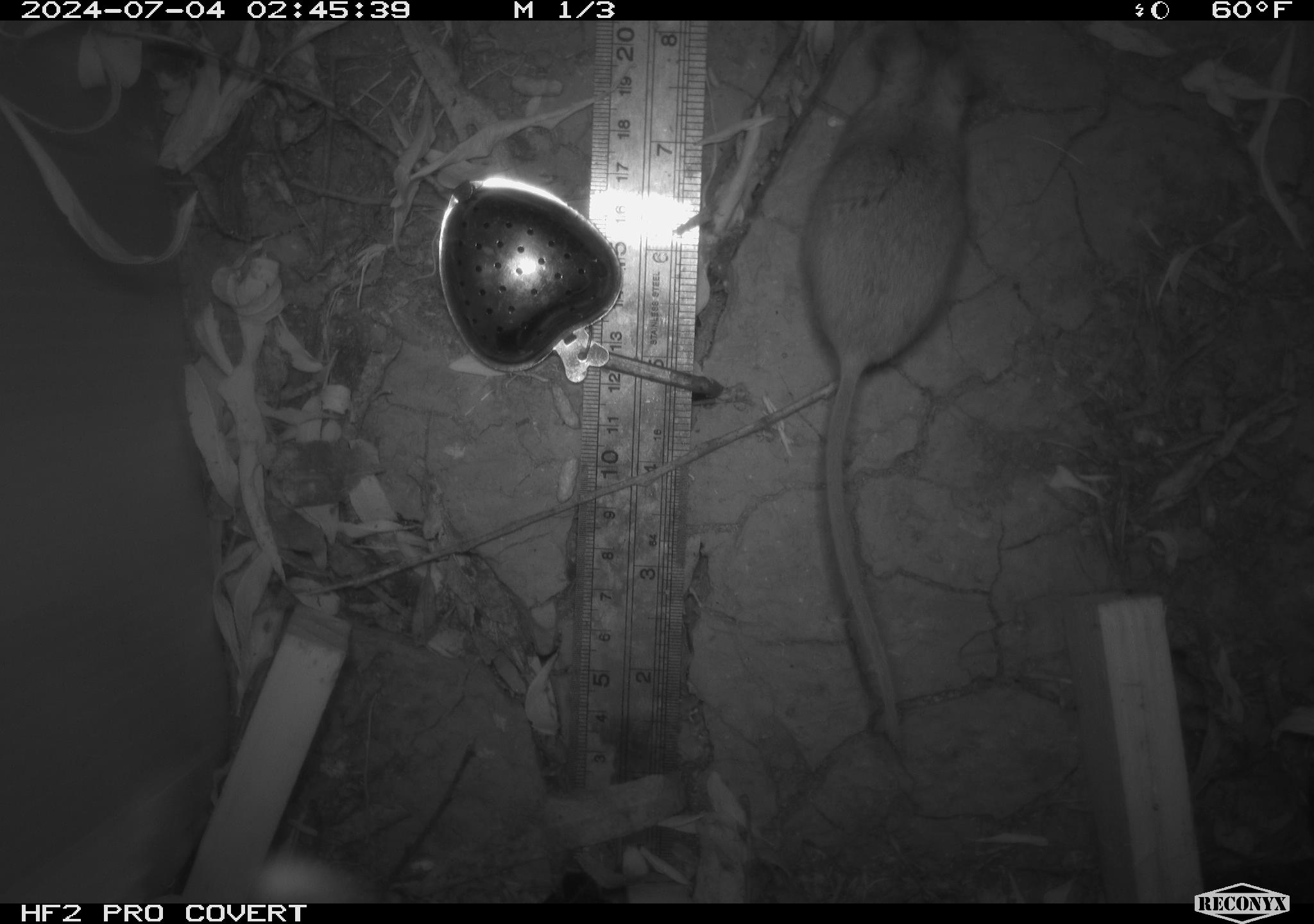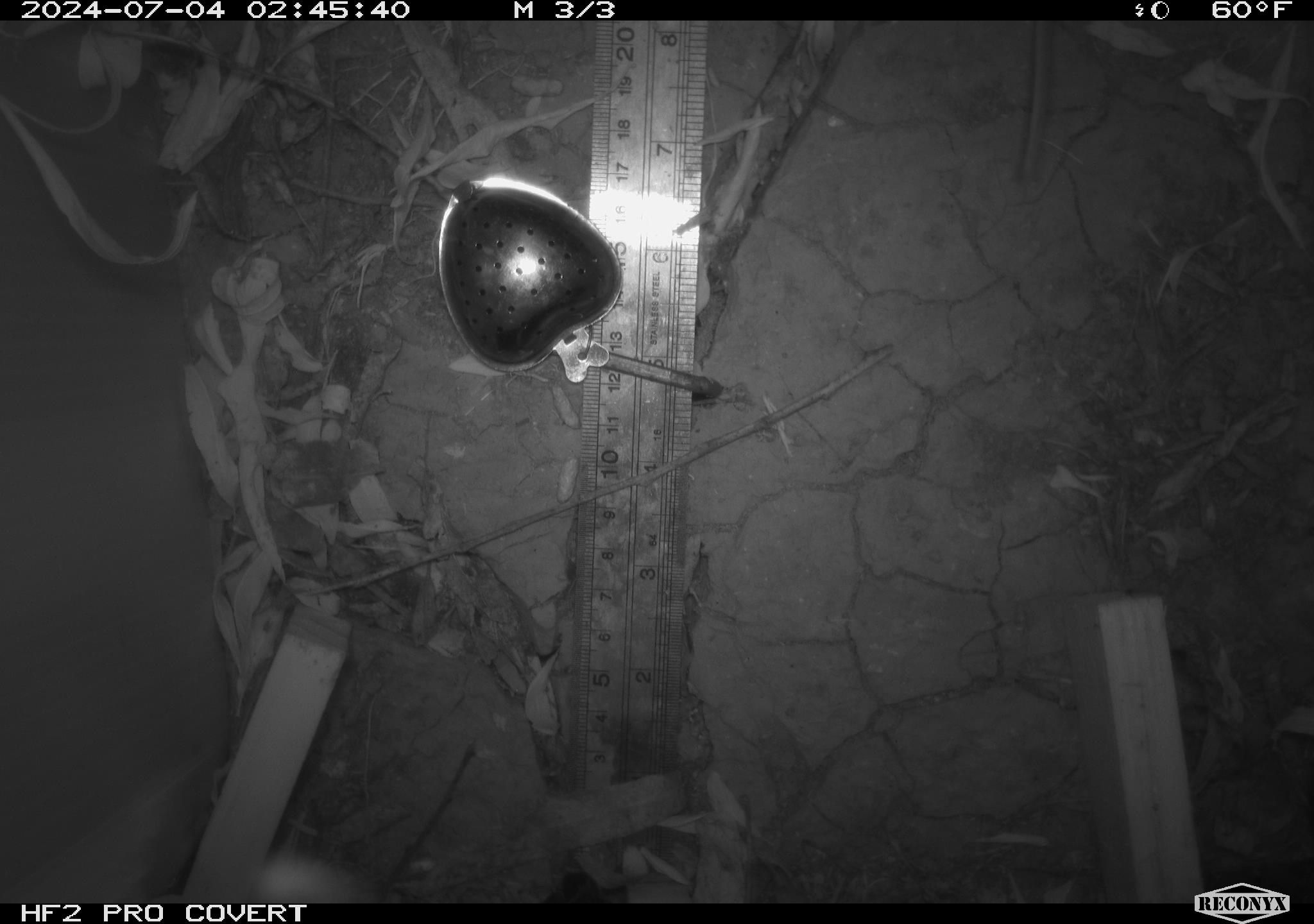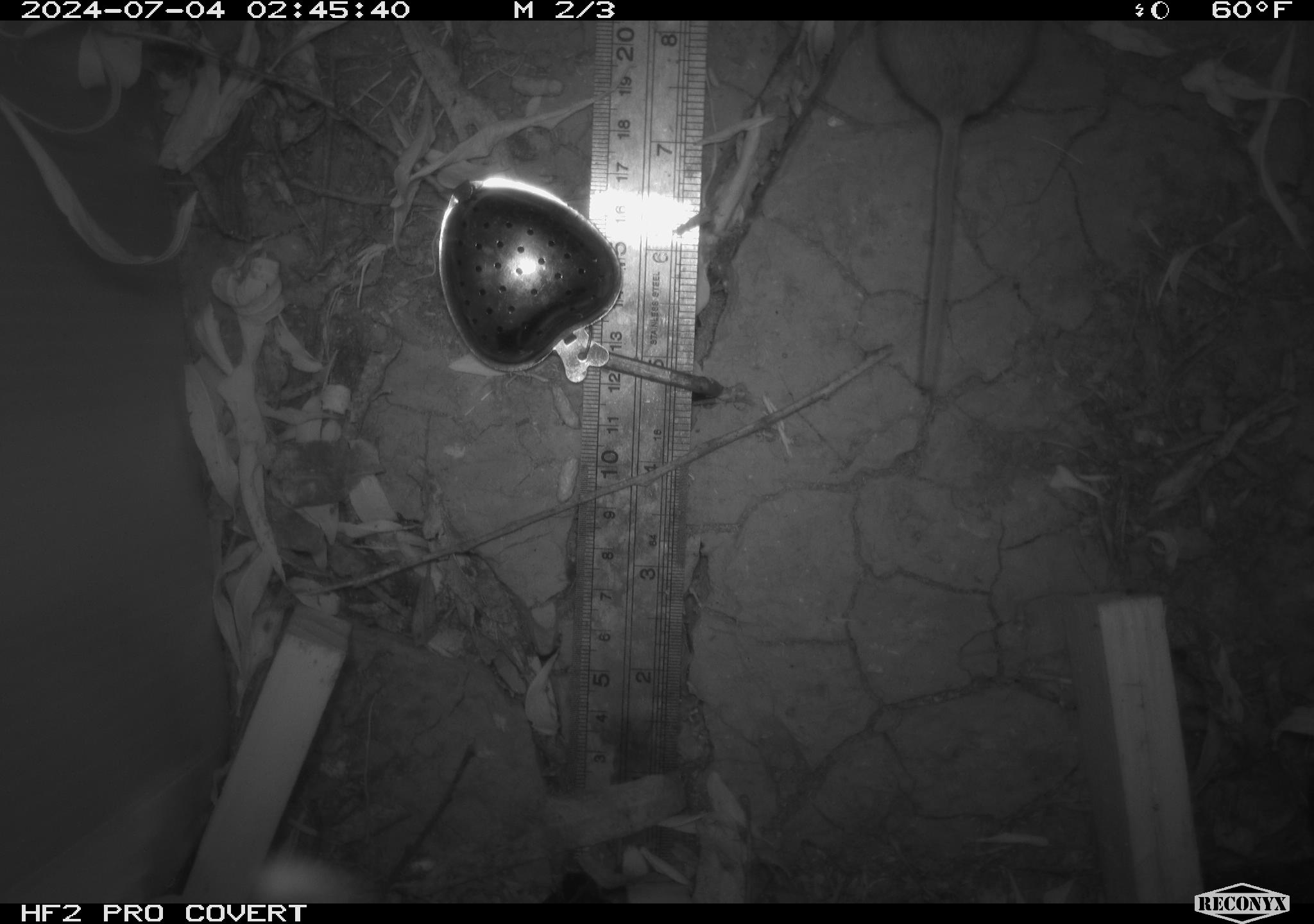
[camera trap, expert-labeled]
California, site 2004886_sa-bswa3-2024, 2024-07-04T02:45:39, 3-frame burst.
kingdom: Animalia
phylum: Chordata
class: Mammalia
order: Rodentia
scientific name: Rodentia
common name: mouse species